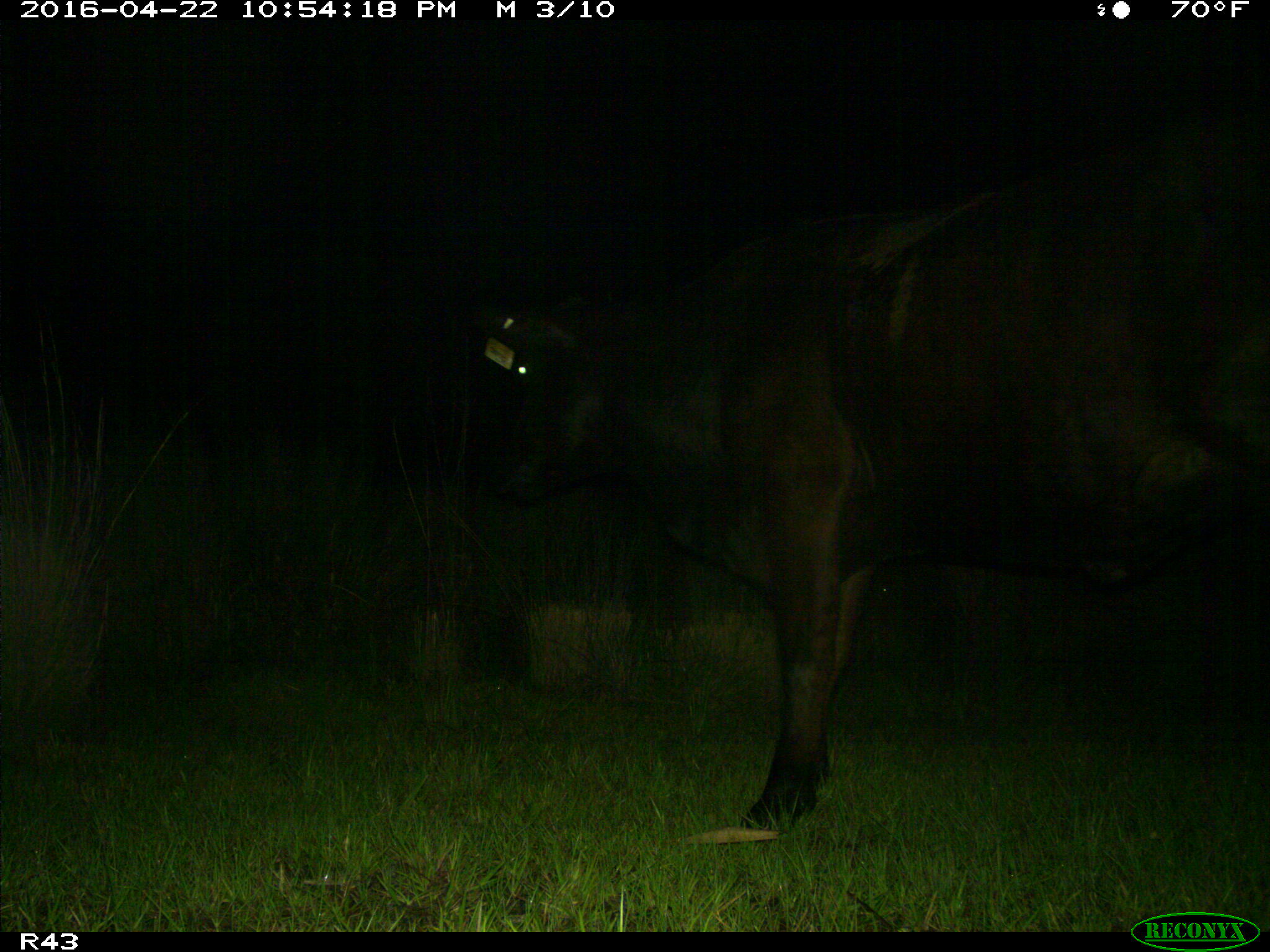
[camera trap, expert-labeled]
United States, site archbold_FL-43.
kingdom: Animalia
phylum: Chordata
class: Mammalia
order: Artiodactyla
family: Bovidae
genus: Bos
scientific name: Bos taurus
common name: domestic cow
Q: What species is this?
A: Bos taurus (domestic cow).